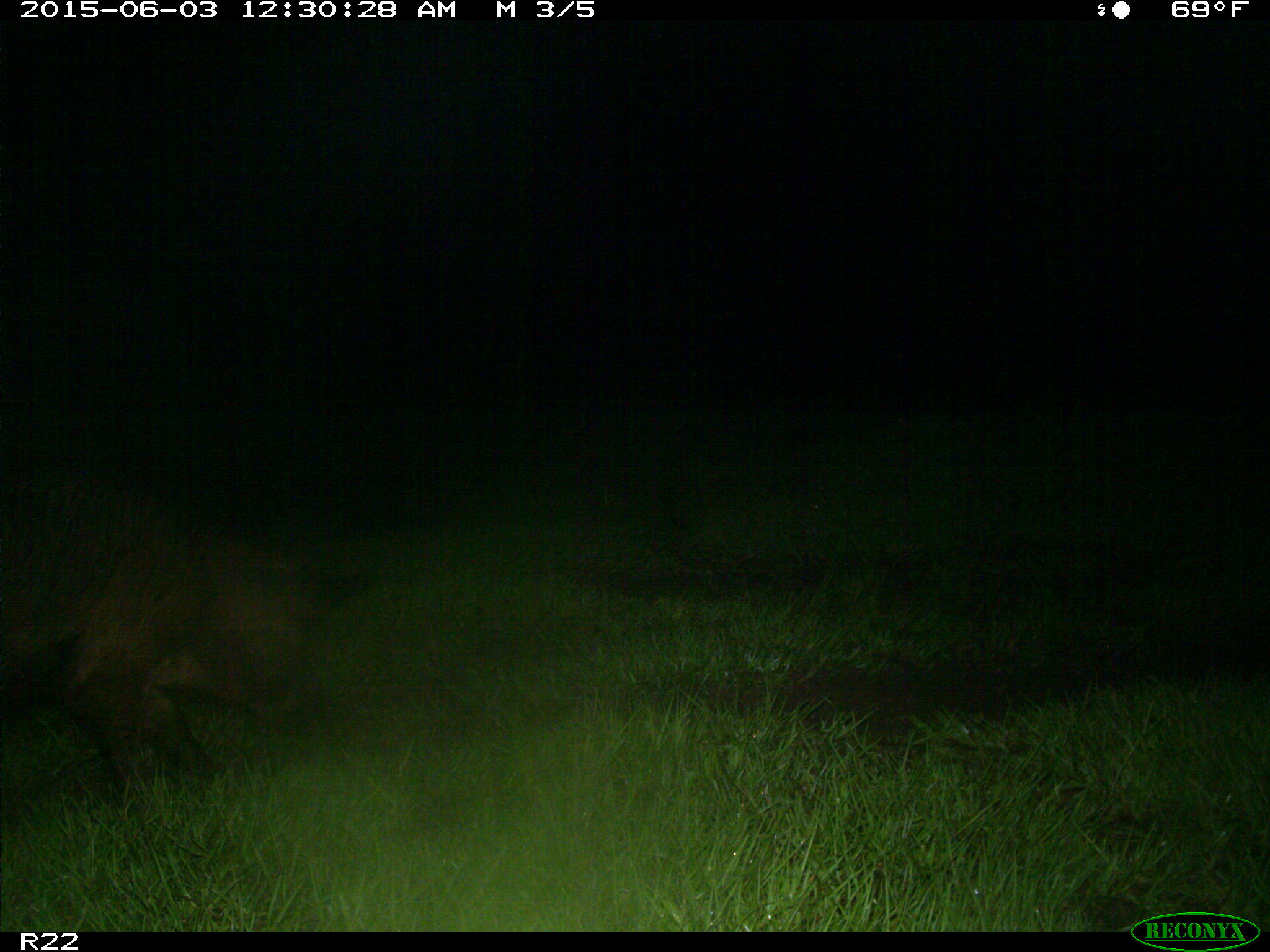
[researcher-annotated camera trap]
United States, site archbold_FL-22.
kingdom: Animalia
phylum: Chordata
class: Mammalia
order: Artiodactyla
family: Bovidae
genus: Bos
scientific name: Bos taurus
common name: domestic cow